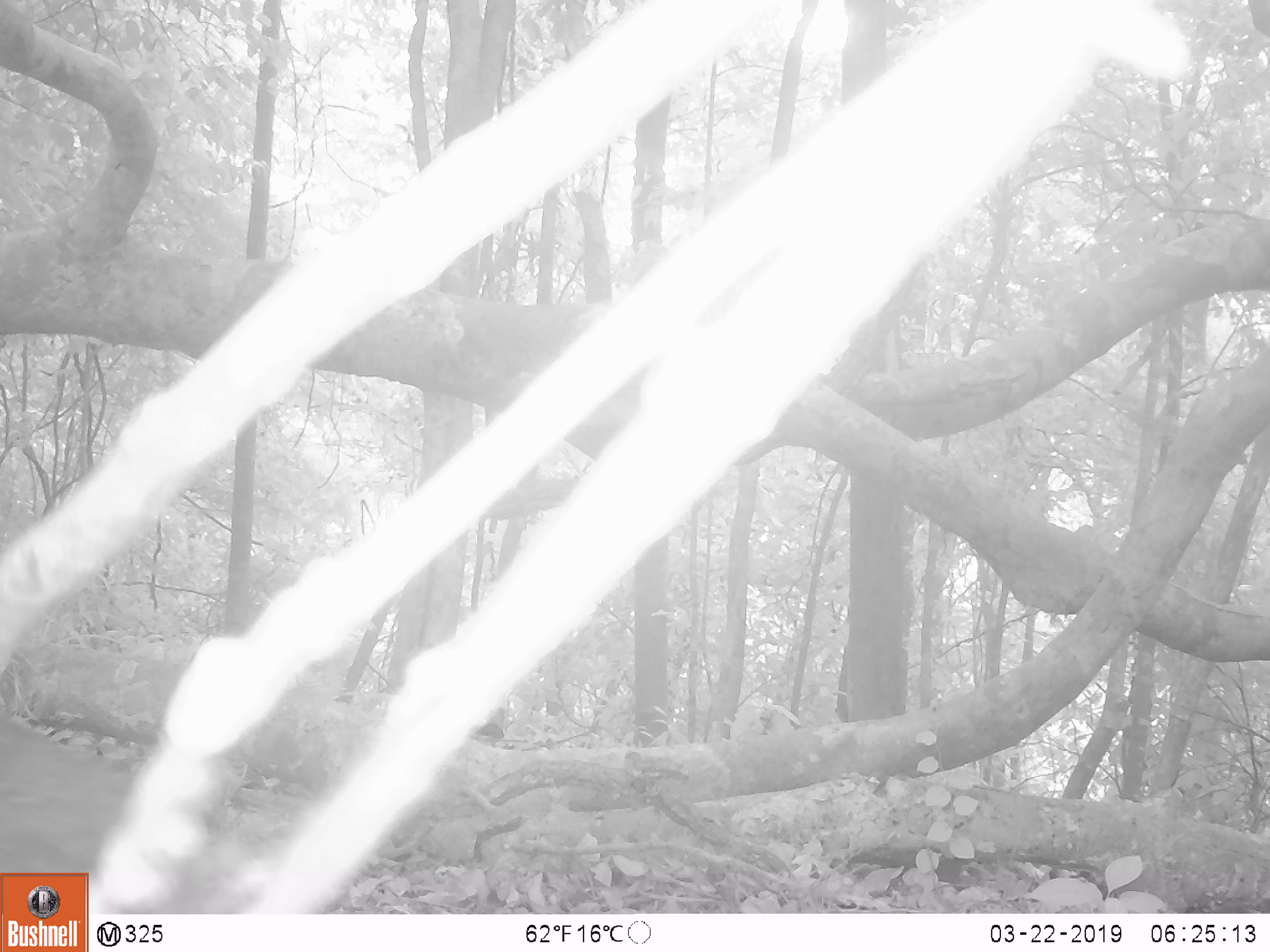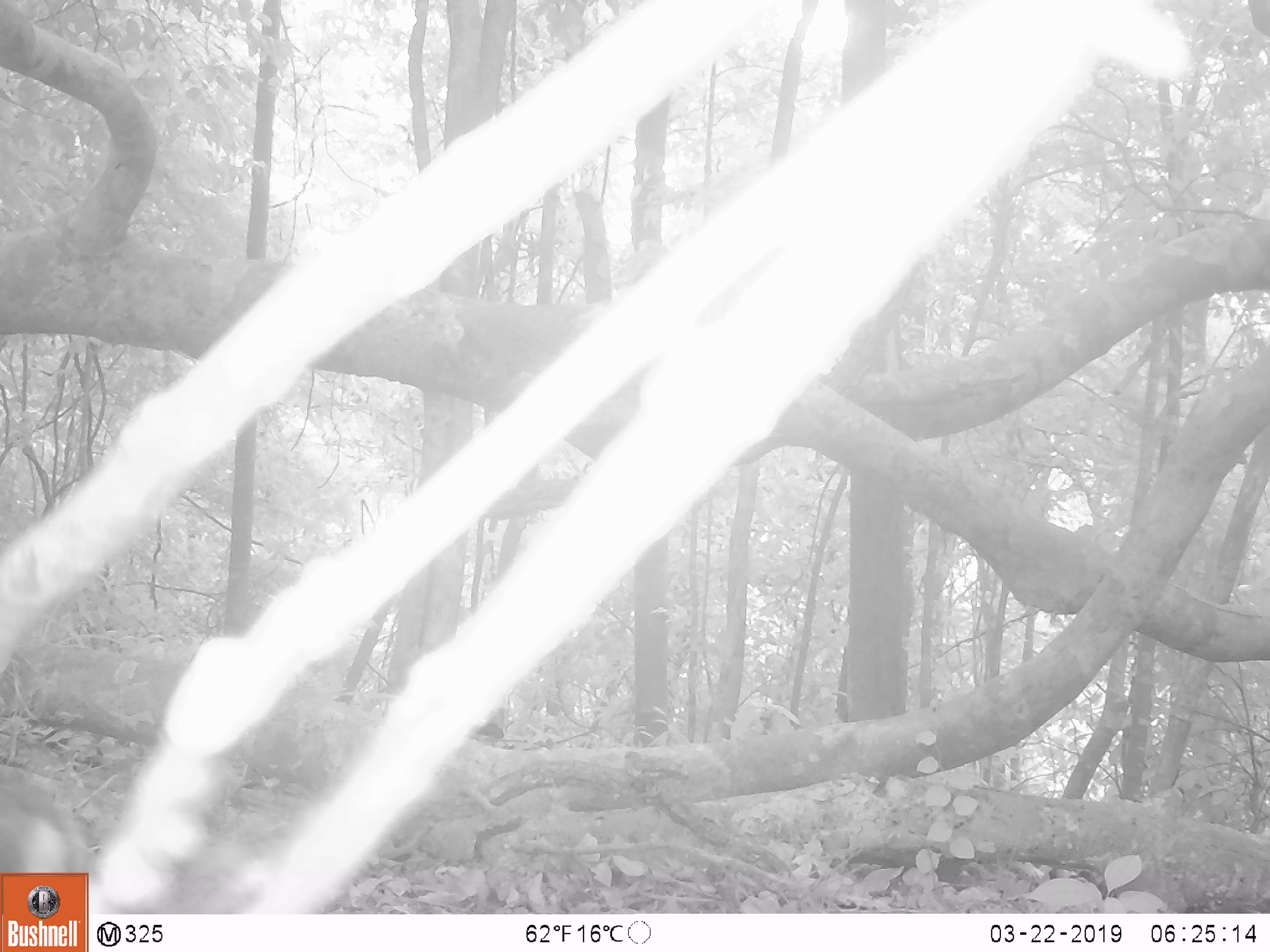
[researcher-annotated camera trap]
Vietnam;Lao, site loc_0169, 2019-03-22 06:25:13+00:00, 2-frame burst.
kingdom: Animalia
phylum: Chordata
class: Mammalia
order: Artiodactyla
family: Cervidae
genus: Muntiacus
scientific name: Muntiacus rooseveltorum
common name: roosevelt's muntjac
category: roosevelts muntjac group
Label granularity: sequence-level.